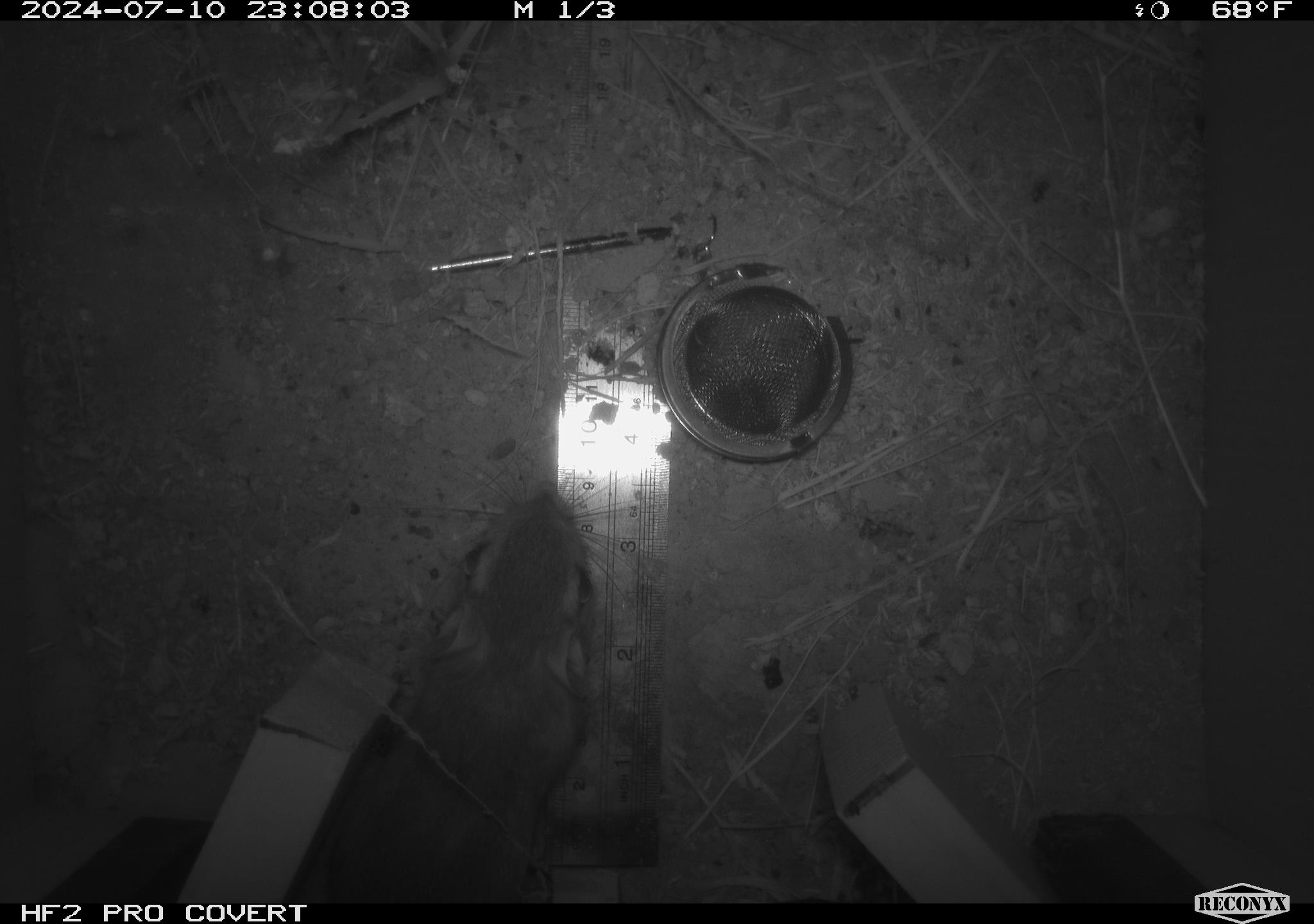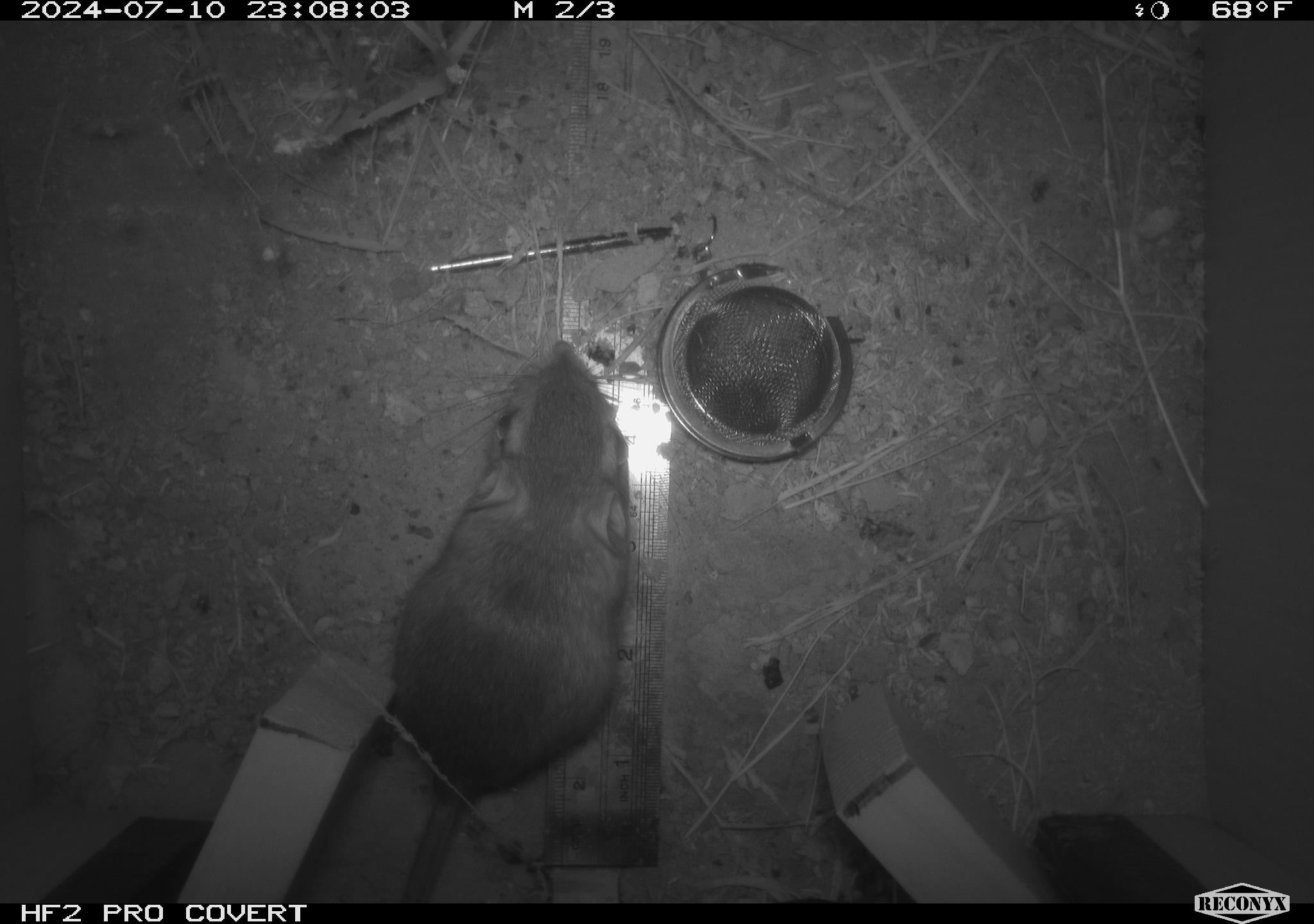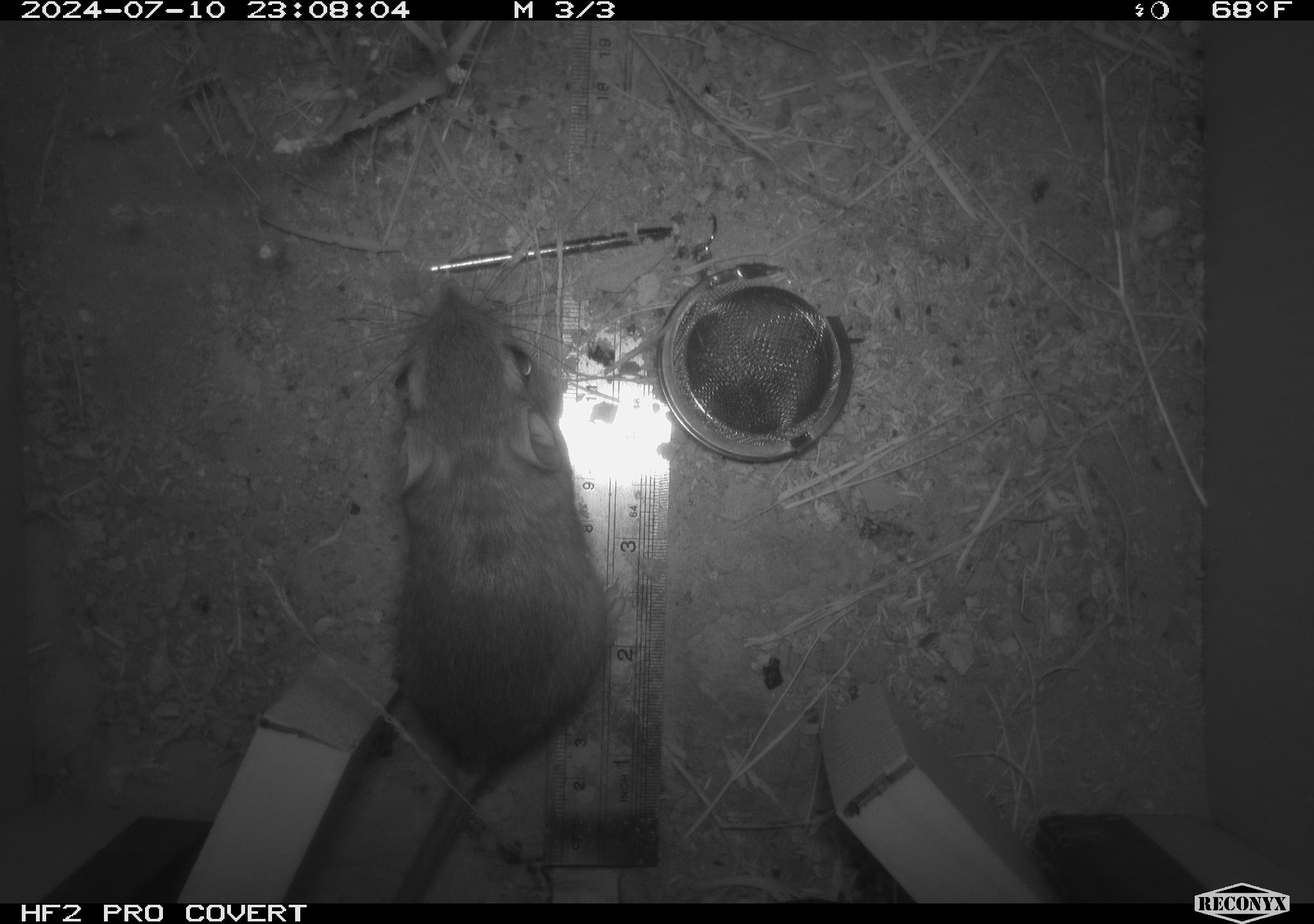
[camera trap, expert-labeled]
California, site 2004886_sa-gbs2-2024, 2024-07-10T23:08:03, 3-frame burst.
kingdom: Animalia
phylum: Chordata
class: Mammalia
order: Rodentia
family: Heteromyidae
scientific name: Heteromyidae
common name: kangaroo rats and pocket mice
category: heteromyidae family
Heteromyidae family (kangaroo rats and pocket mice) (Heteromyidae).